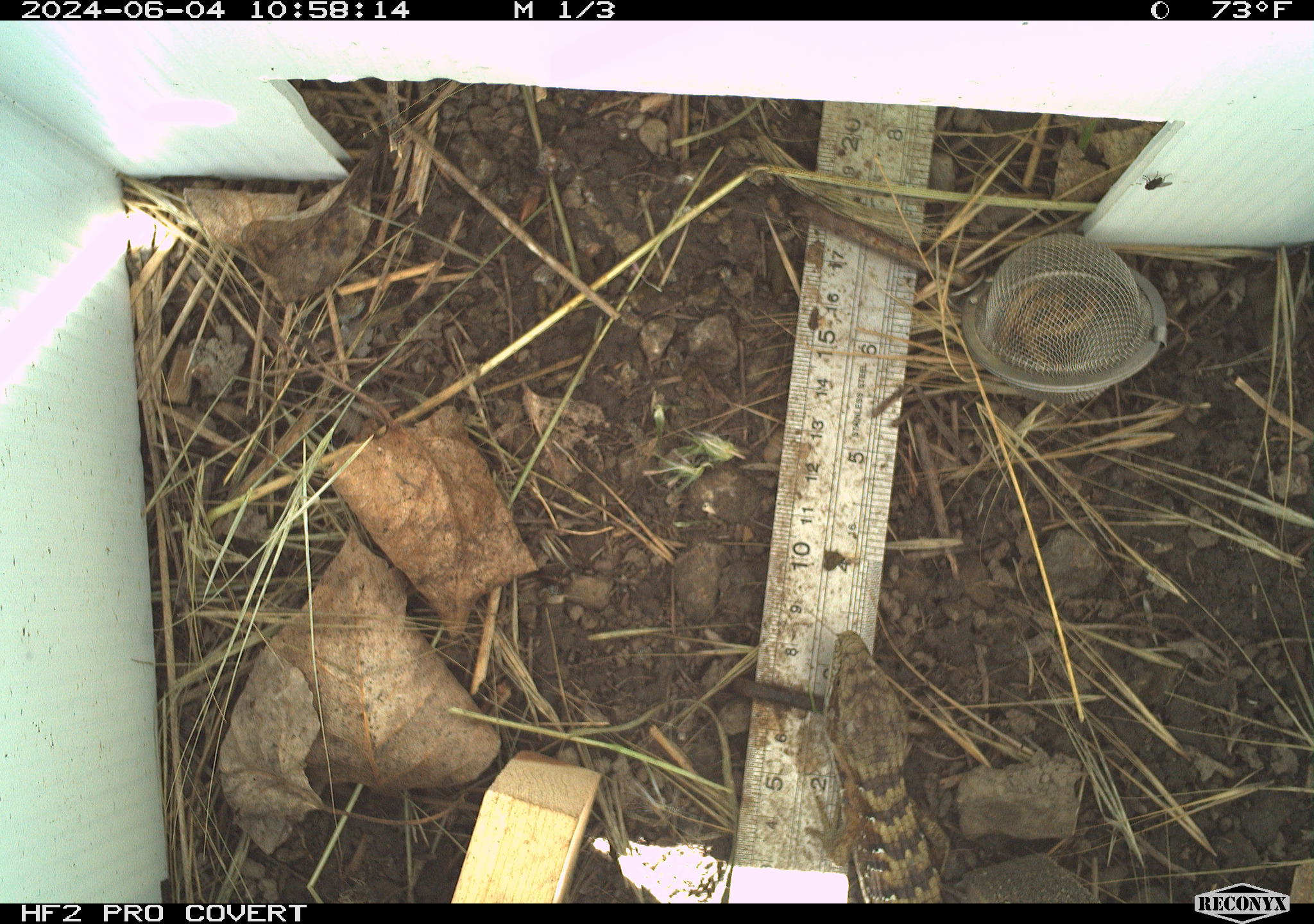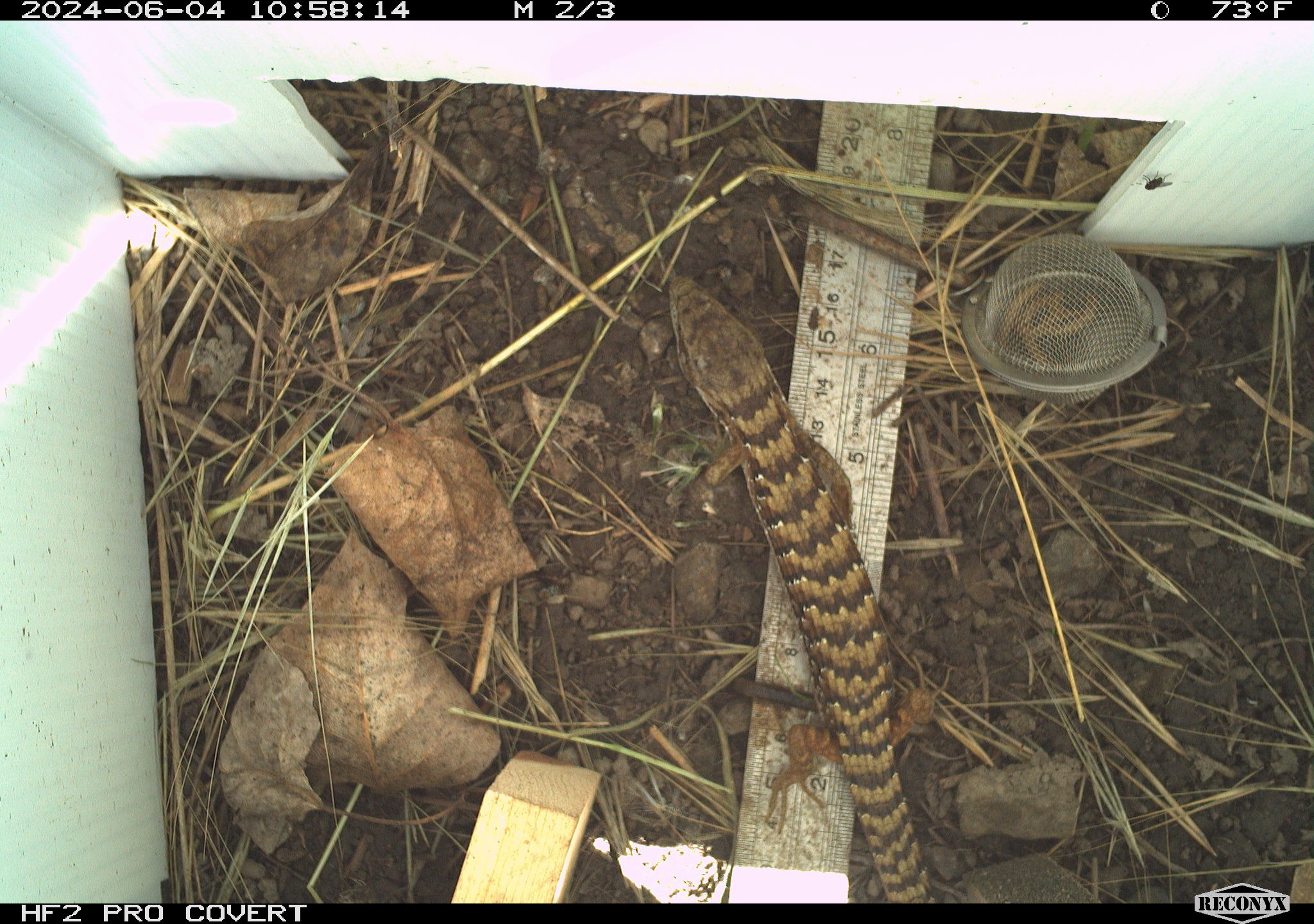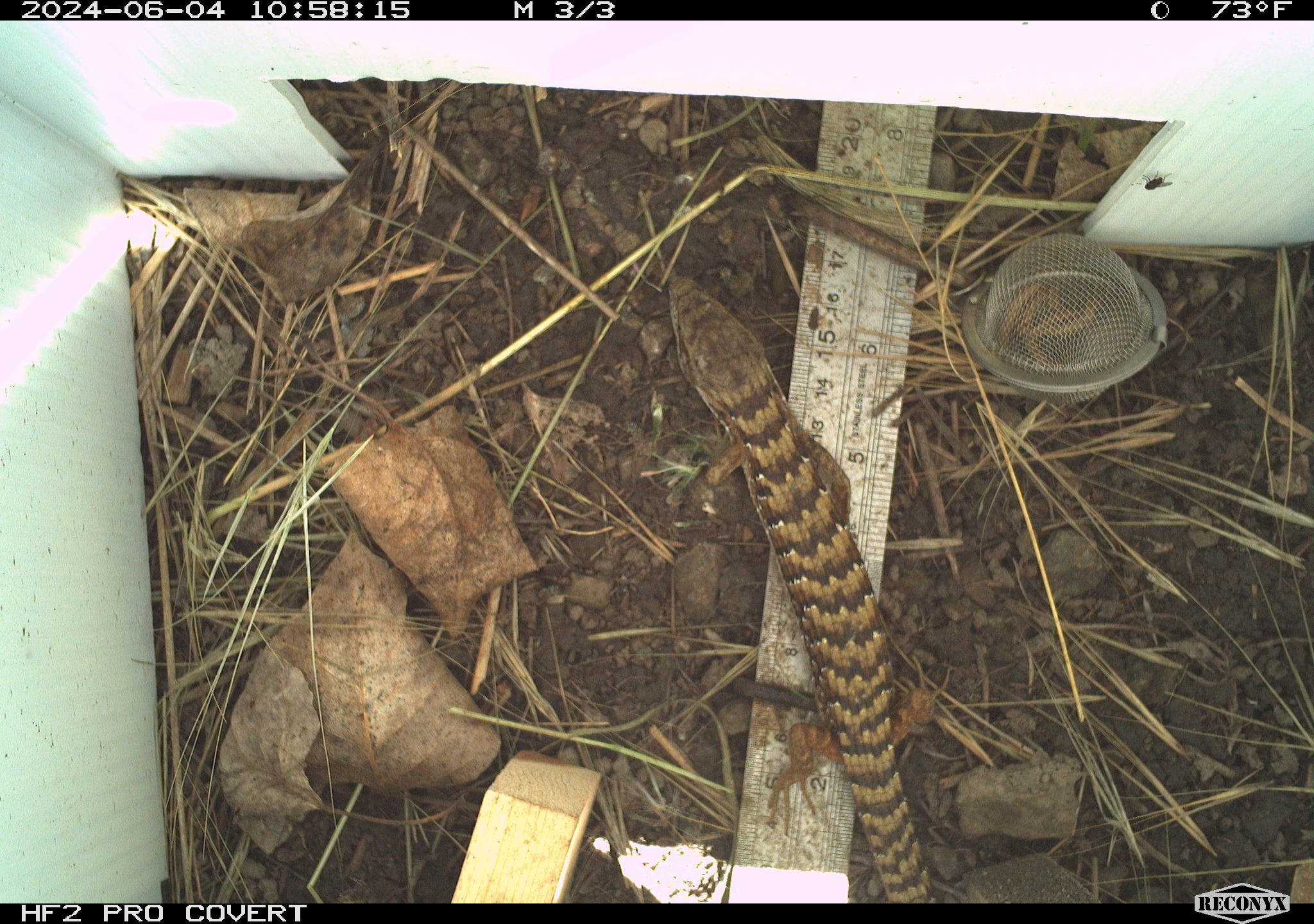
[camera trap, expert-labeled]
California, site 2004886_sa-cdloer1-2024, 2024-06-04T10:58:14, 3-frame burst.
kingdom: Animalia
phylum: Chordata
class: Reptilia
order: Squamata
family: Anguidae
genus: Elgaria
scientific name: Elgaria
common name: alligator lizards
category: elgaria species